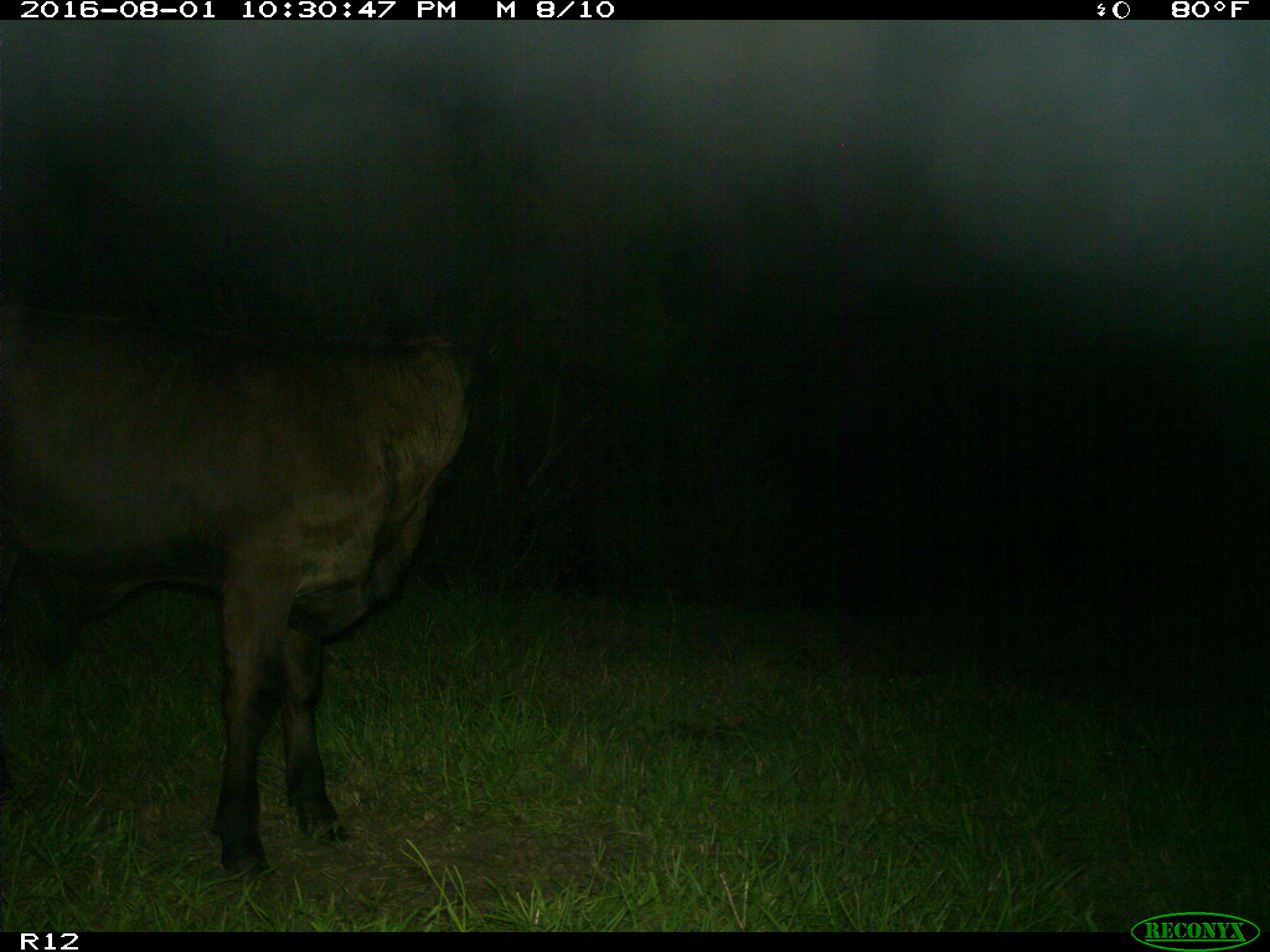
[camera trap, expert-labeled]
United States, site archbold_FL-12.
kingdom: Animalia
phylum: Chordata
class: Mammalia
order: Artiodactyla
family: Bovidae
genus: Bos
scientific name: Bos taurus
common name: domestic cow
Bos taurus (domestic cow).